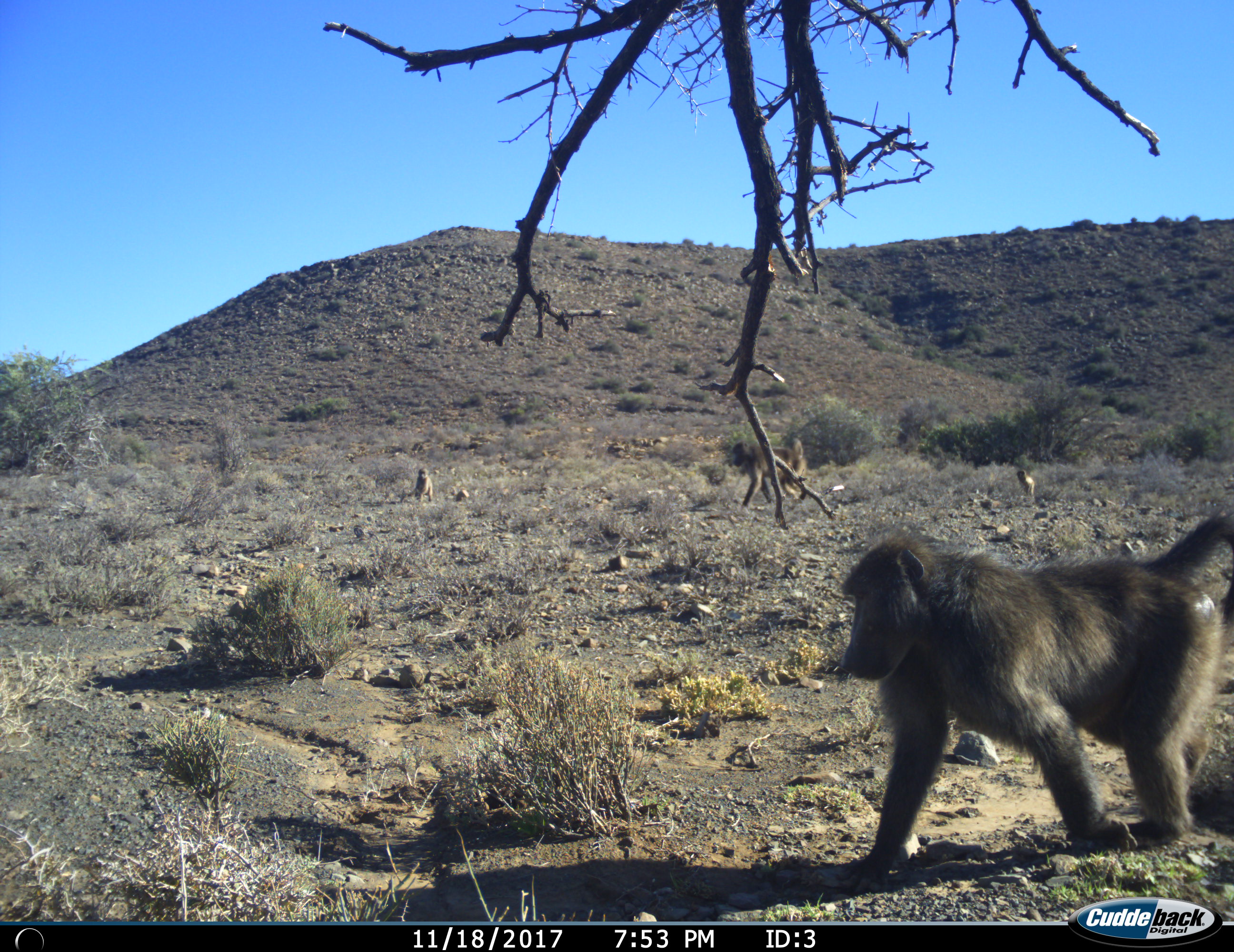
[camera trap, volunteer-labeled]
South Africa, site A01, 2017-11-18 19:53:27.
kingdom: Animalia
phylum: Chordata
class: Mammalia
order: Primates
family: Cercopithecidae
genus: Papio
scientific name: Papio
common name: baboon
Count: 4.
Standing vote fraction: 30%.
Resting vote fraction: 30%.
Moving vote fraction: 90%.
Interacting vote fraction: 0%.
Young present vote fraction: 40%.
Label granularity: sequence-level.